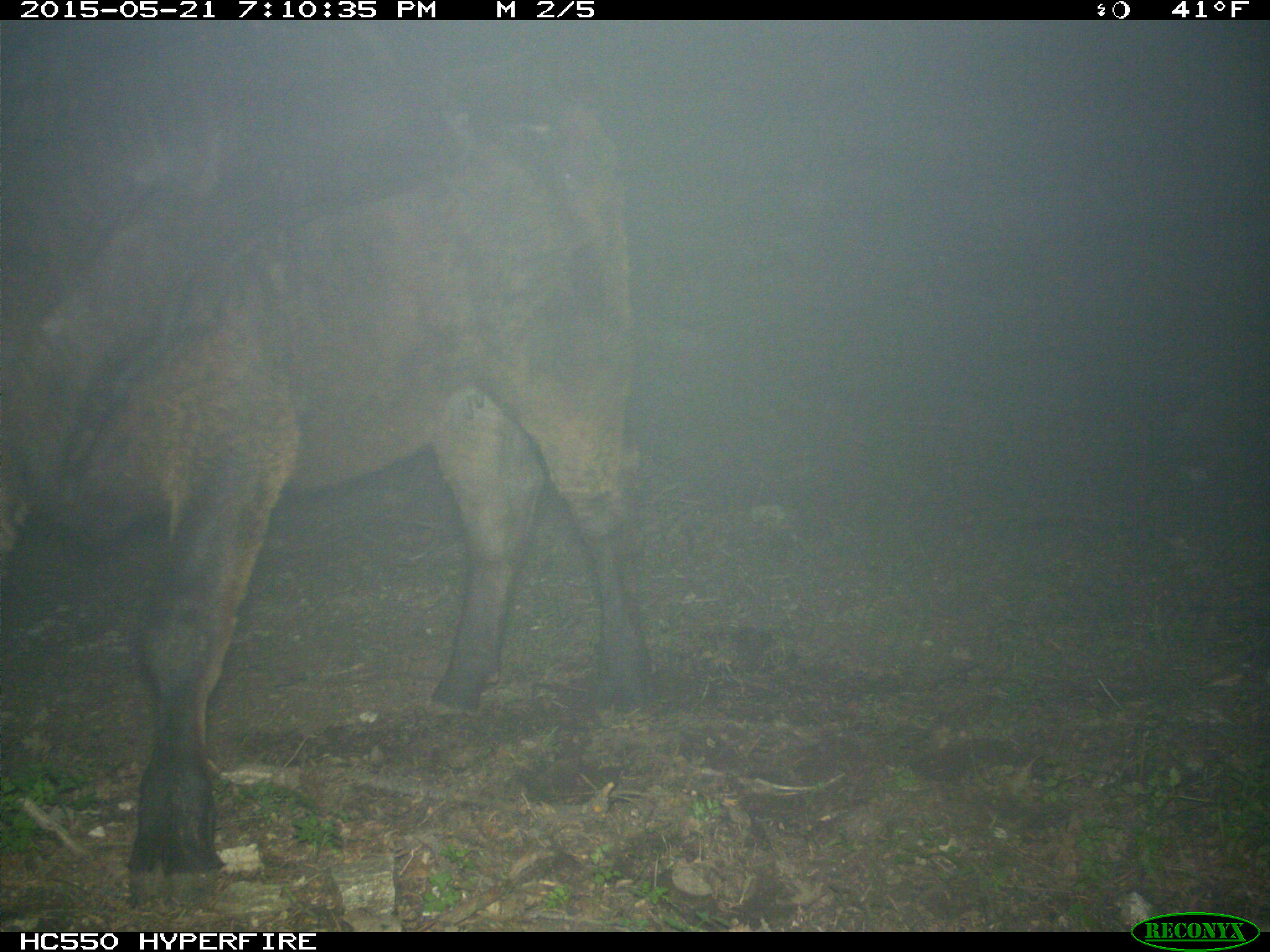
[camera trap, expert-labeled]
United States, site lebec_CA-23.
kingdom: Animalia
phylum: Chordata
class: Mammalia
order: Artiodactyla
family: Bovidae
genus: Bos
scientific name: Bos taurus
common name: domestic cow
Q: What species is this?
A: Bos taurus (domestic cow).